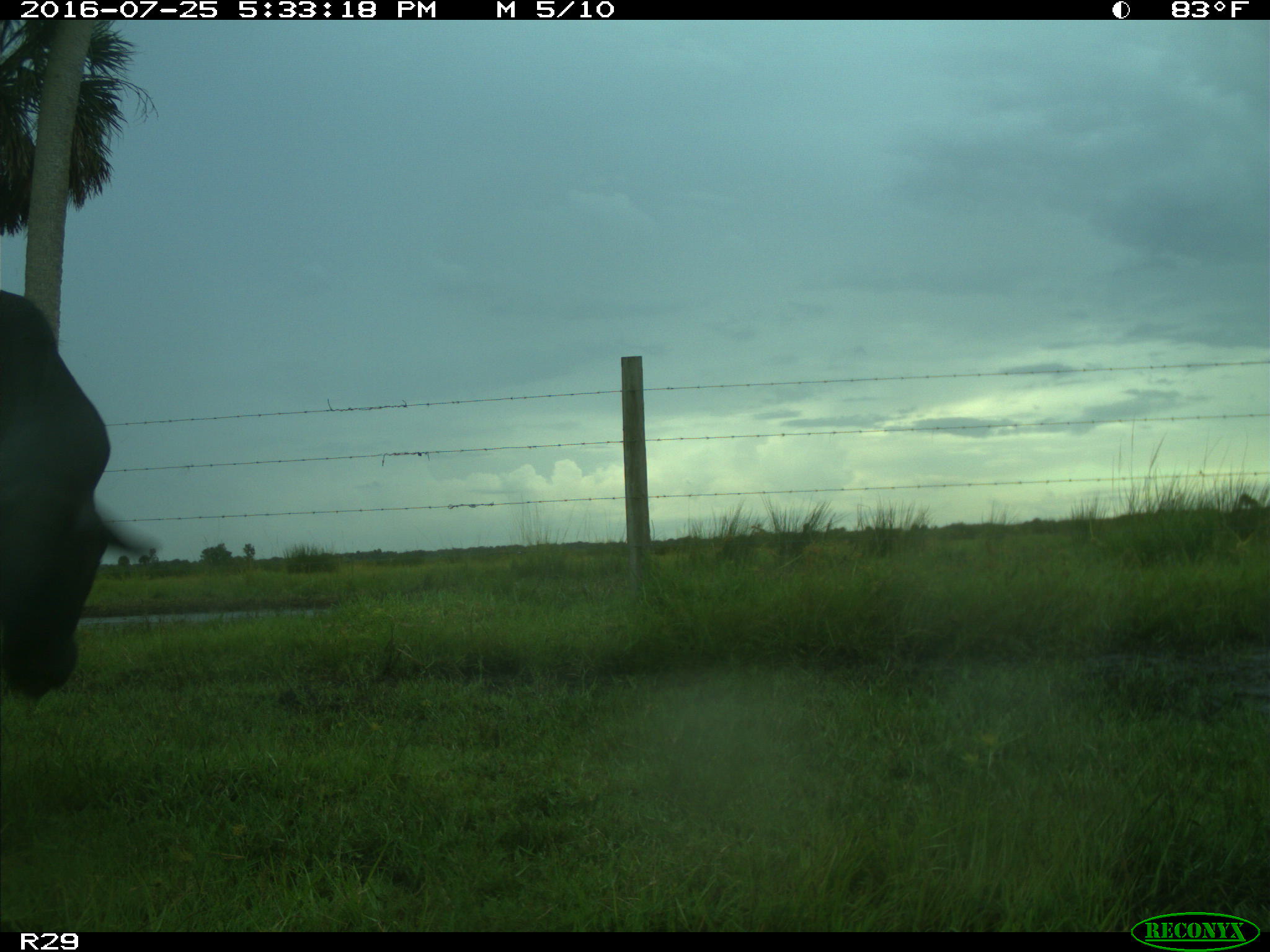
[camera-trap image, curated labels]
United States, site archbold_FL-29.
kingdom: Animalia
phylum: Chordata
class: Mammalia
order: Artiodactyla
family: Bovidae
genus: Bos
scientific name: Bos taurus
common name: domestic cow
Bos taurus (domestic cow).